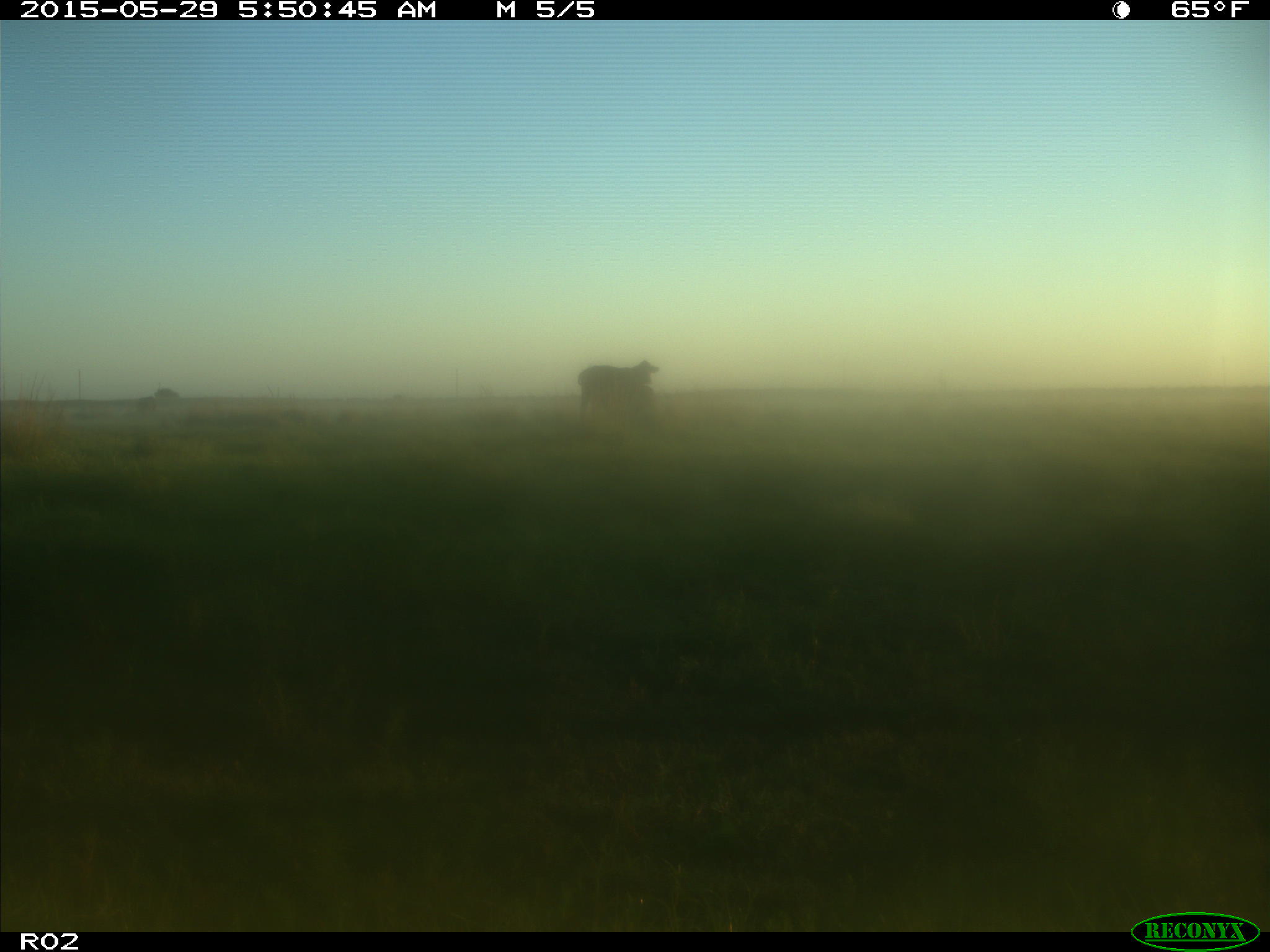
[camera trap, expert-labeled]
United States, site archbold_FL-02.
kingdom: Animalia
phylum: Chordata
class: Mammalia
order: Artiodactyla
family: Bovidae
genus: Bos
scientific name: Bos taurus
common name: domestic cow